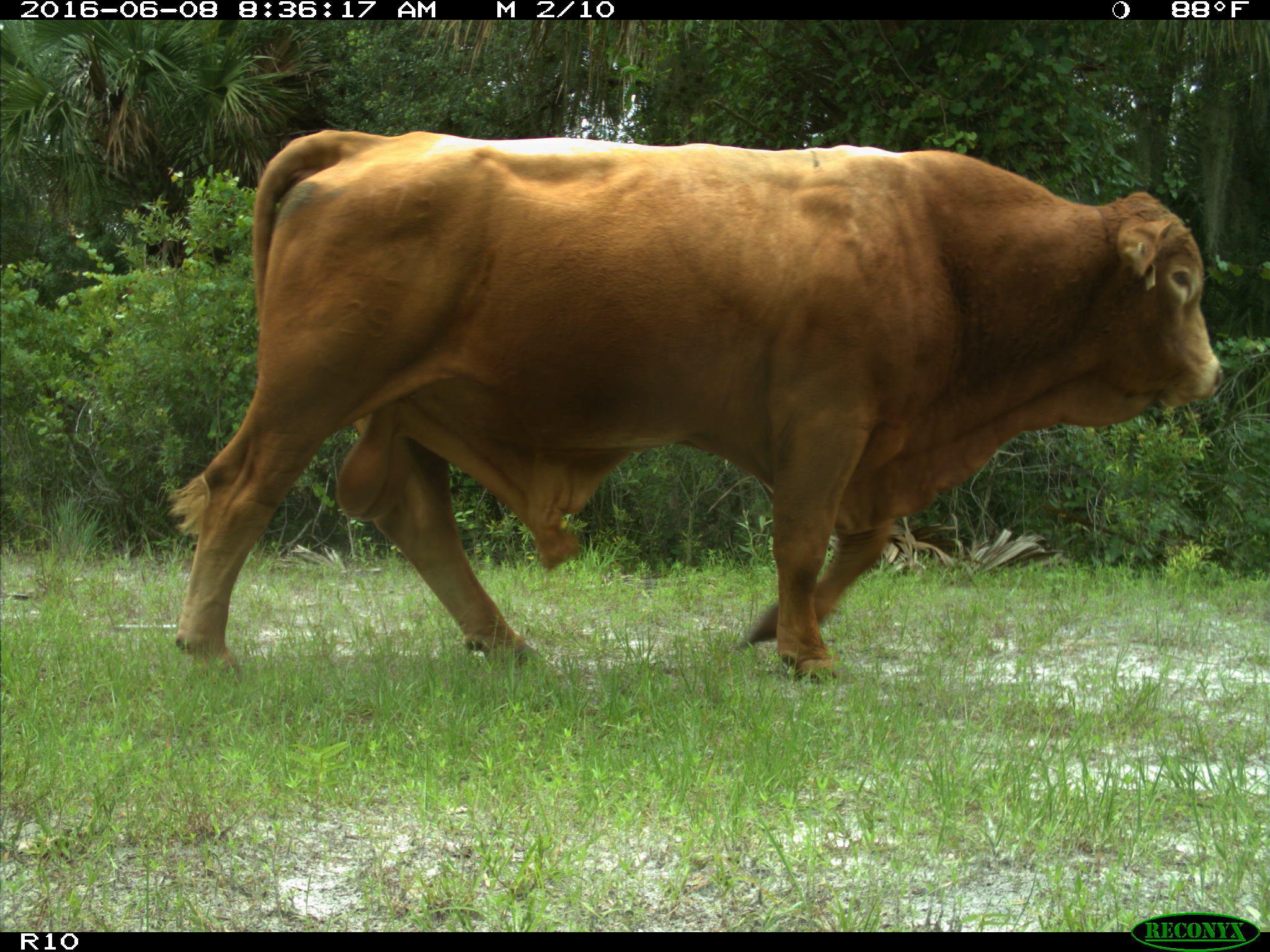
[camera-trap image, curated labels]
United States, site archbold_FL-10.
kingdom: Animalia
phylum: Chordata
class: Mammalia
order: Artiodactyla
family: Bovidae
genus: Bos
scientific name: Bos taurus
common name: domestic cow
Bos taurus (domestic cow).